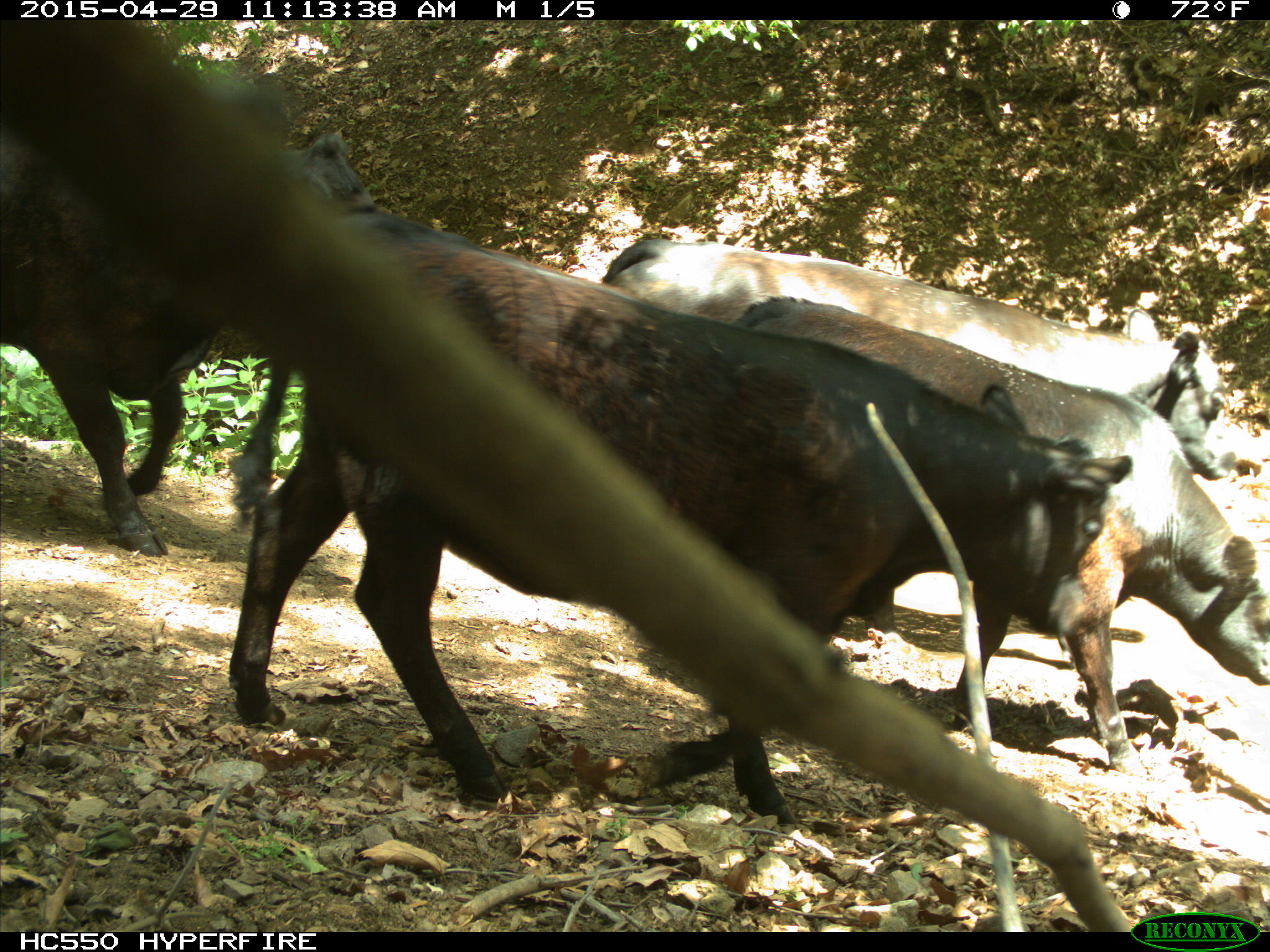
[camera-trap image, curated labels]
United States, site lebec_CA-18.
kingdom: Animalia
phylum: Chordata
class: Mammalia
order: Artiodactyla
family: Bovidae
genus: Bos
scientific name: Bos taurus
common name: domestic cow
Bos taurus (domestic cow).